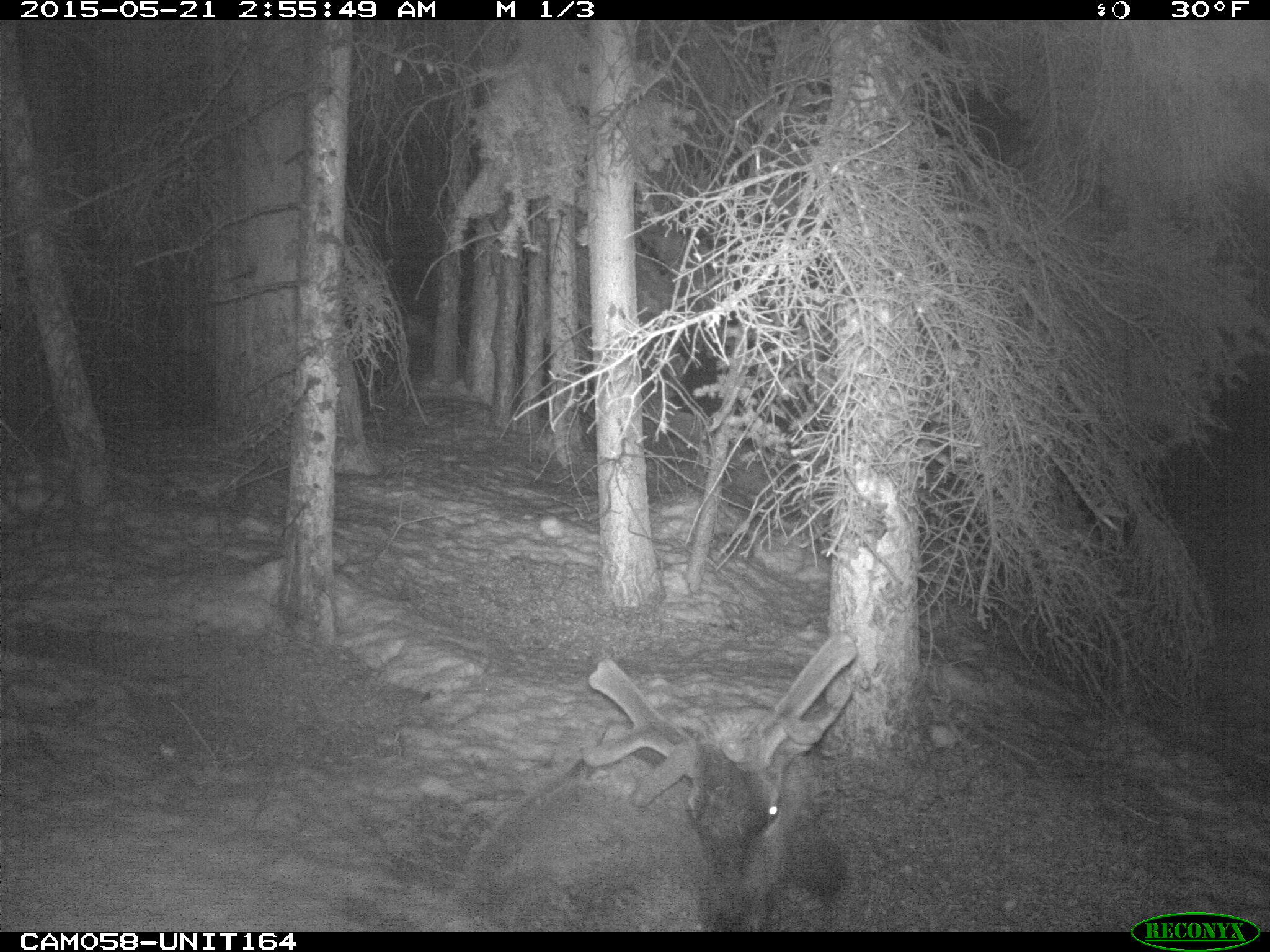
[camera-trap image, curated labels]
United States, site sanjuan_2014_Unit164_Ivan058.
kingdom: Animalia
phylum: Chordata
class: Mammalia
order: Artiodactyla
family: Cervidae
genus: Cervus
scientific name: Cervus elaphus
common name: red deer